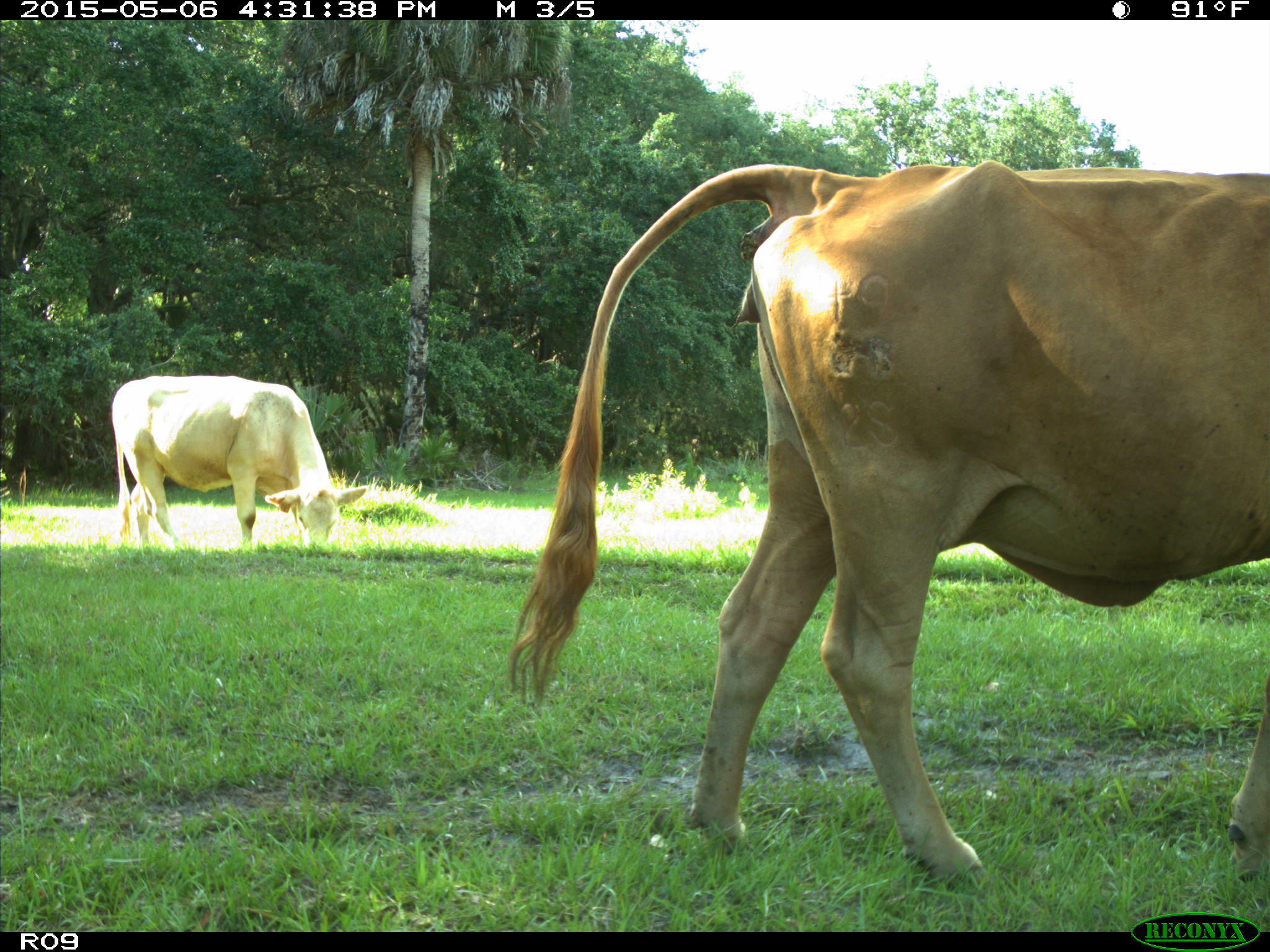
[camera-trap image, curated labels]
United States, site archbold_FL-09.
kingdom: Animalia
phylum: Chordata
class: Mammalia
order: Artiodactyla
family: Bovidae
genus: Bos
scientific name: Bos taurus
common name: domestic cow